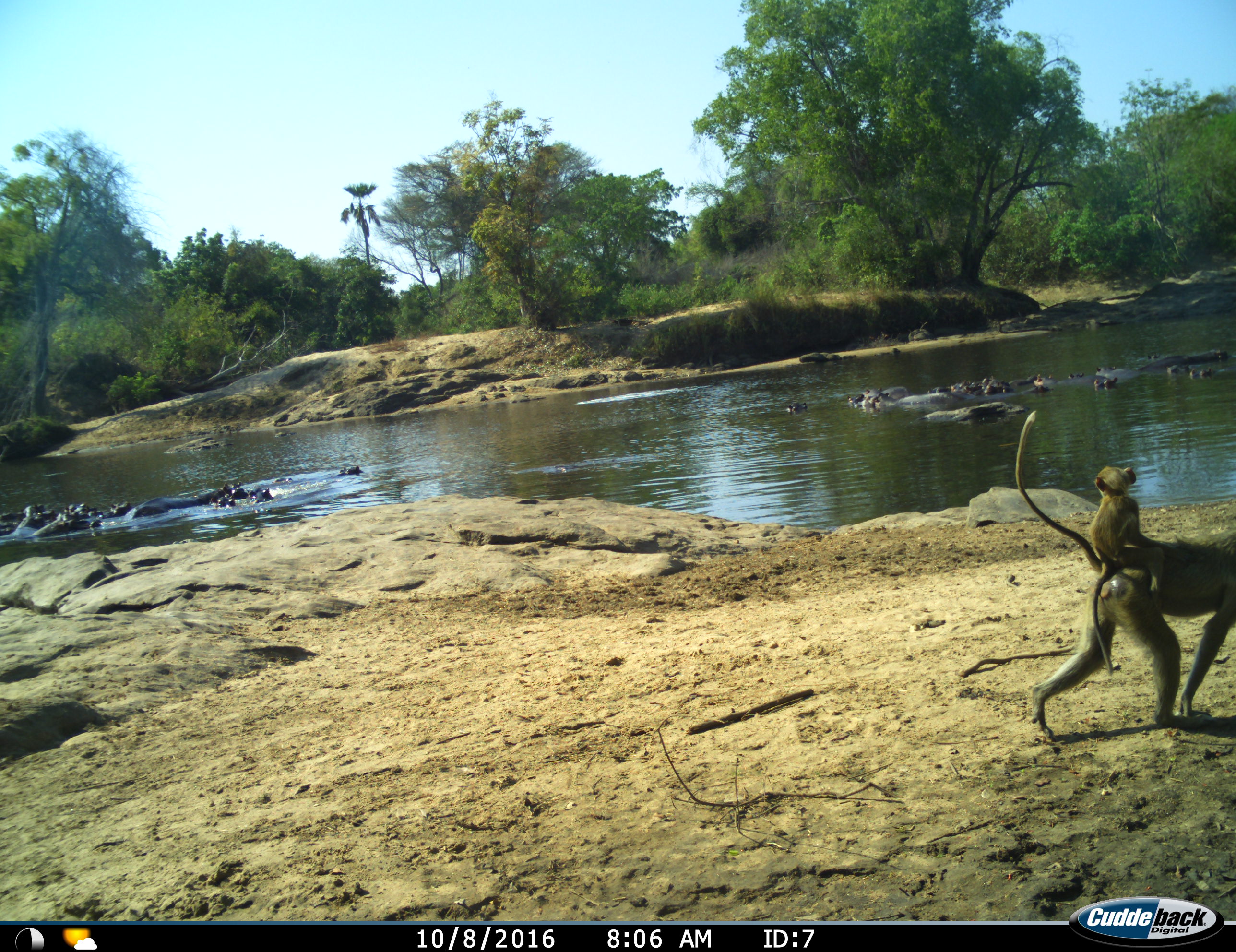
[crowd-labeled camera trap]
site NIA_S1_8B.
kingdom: Animalia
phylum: Chordata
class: Mammalia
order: Primates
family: Cercopithecidae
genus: Papio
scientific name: Papio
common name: baboon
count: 2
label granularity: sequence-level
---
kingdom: Animalia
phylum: Chordata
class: Mammalia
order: Artiodactyla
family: Hippopotamidae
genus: Hippopotamus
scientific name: Hippopotamus amphibius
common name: hippopotamus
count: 11-50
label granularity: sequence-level